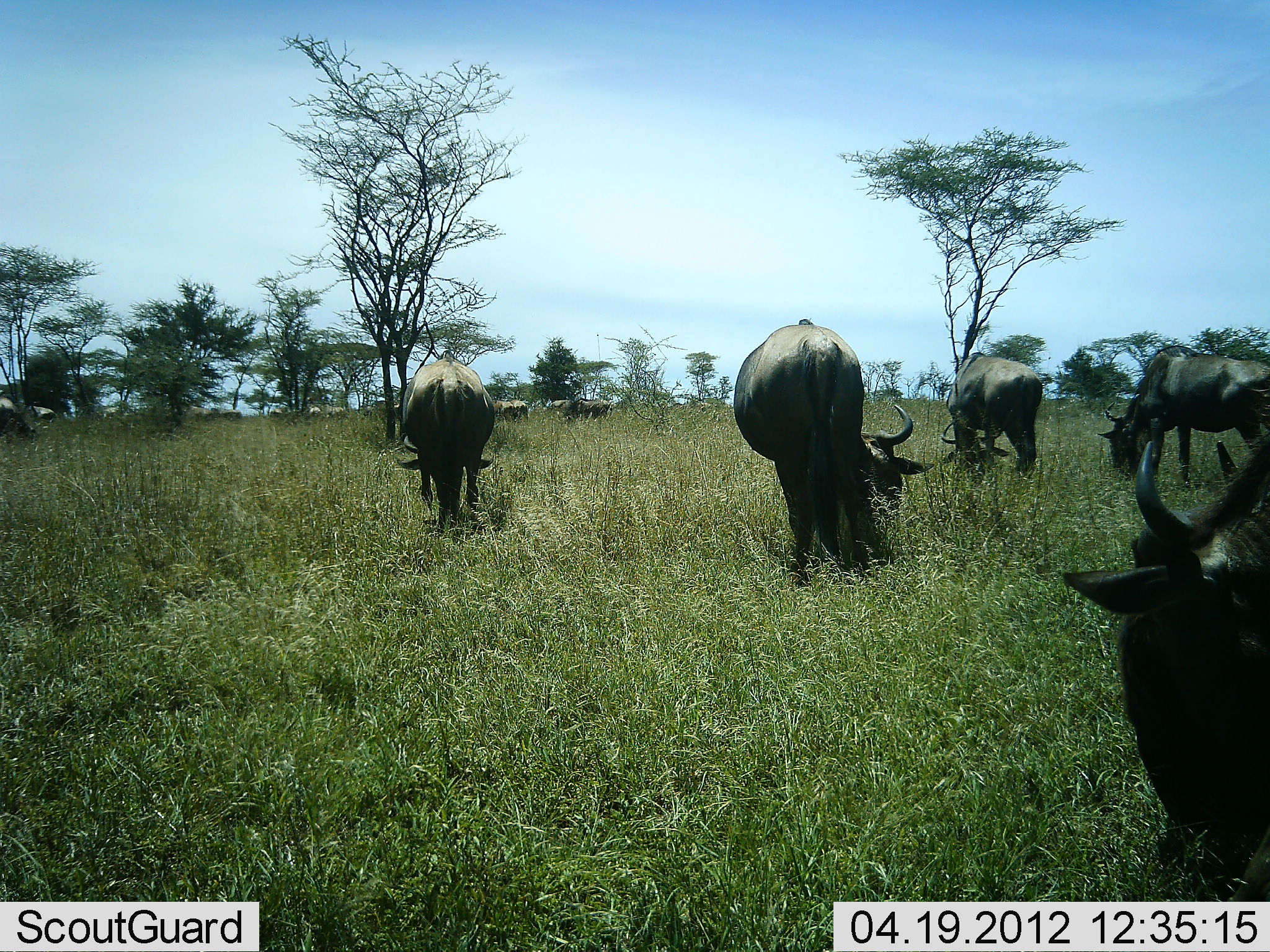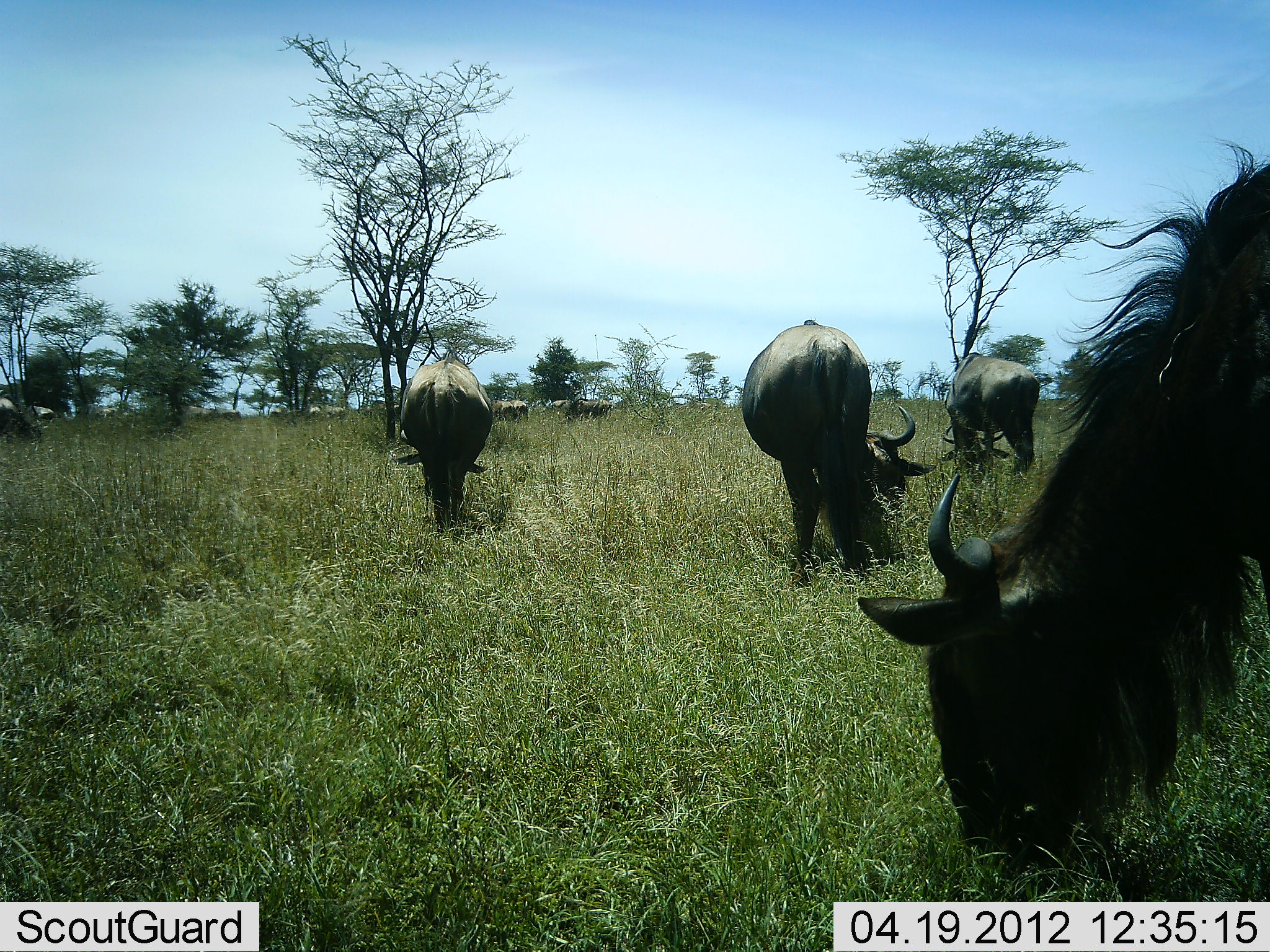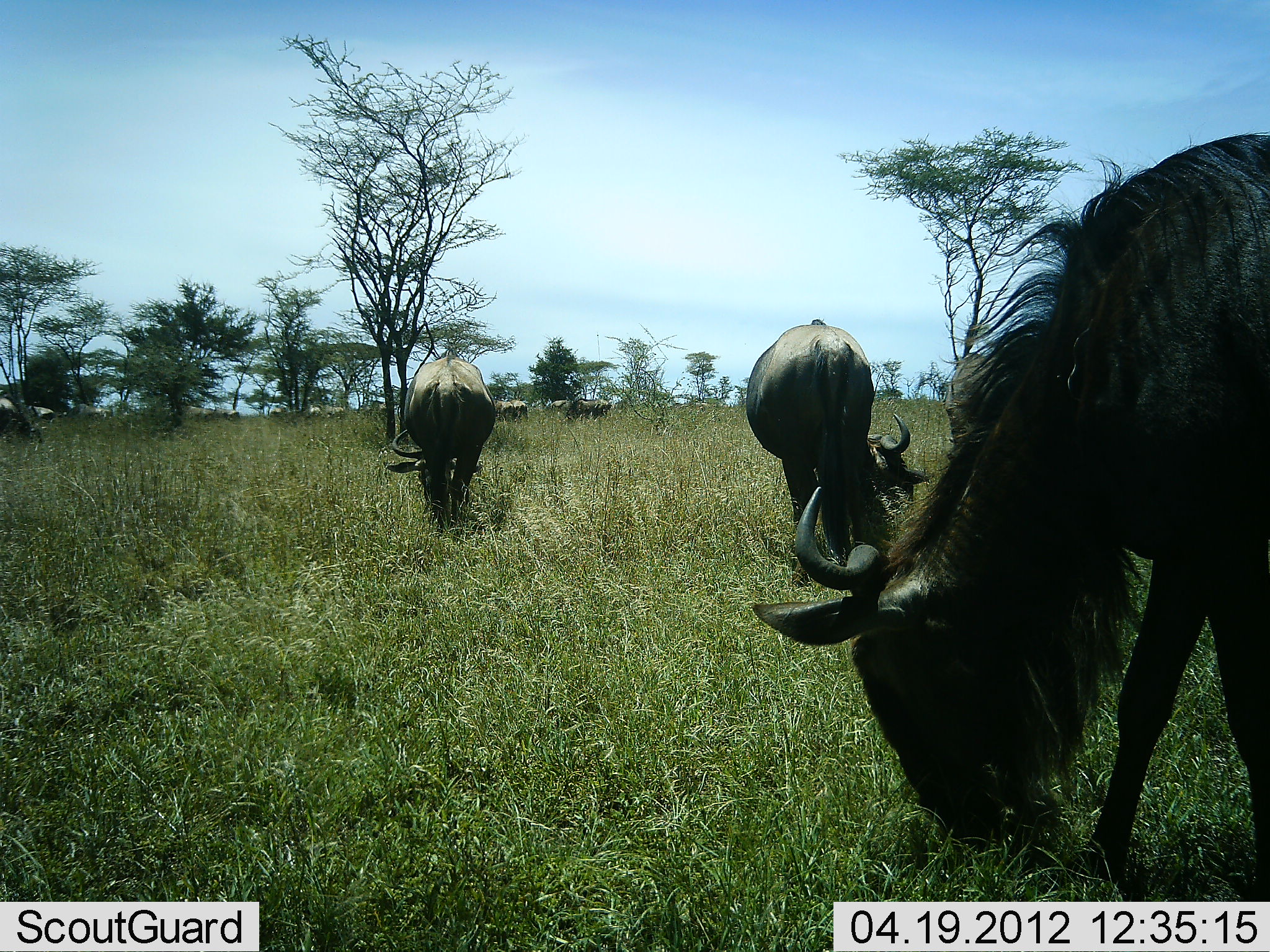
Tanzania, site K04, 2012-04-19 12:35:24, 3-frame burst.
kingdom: Animalia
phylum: Chordata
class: Mammalia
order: Artiodactyla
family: Bovidae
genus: Connochaetes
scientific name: Connochaetes taurinus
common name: blue wildebeest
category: wildebeest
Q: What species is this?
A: Wildebeest (blue wildebeest) (Connochaetes taurinus).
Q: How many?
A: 8.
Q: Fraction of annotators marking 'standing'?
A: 30%.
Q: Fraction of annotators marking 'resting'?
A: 0%.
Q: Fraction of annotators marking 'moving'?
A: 33%.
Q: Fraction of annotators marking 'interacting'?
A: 0%.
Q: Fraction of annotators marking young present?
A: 0%.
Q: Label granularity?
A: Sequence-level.